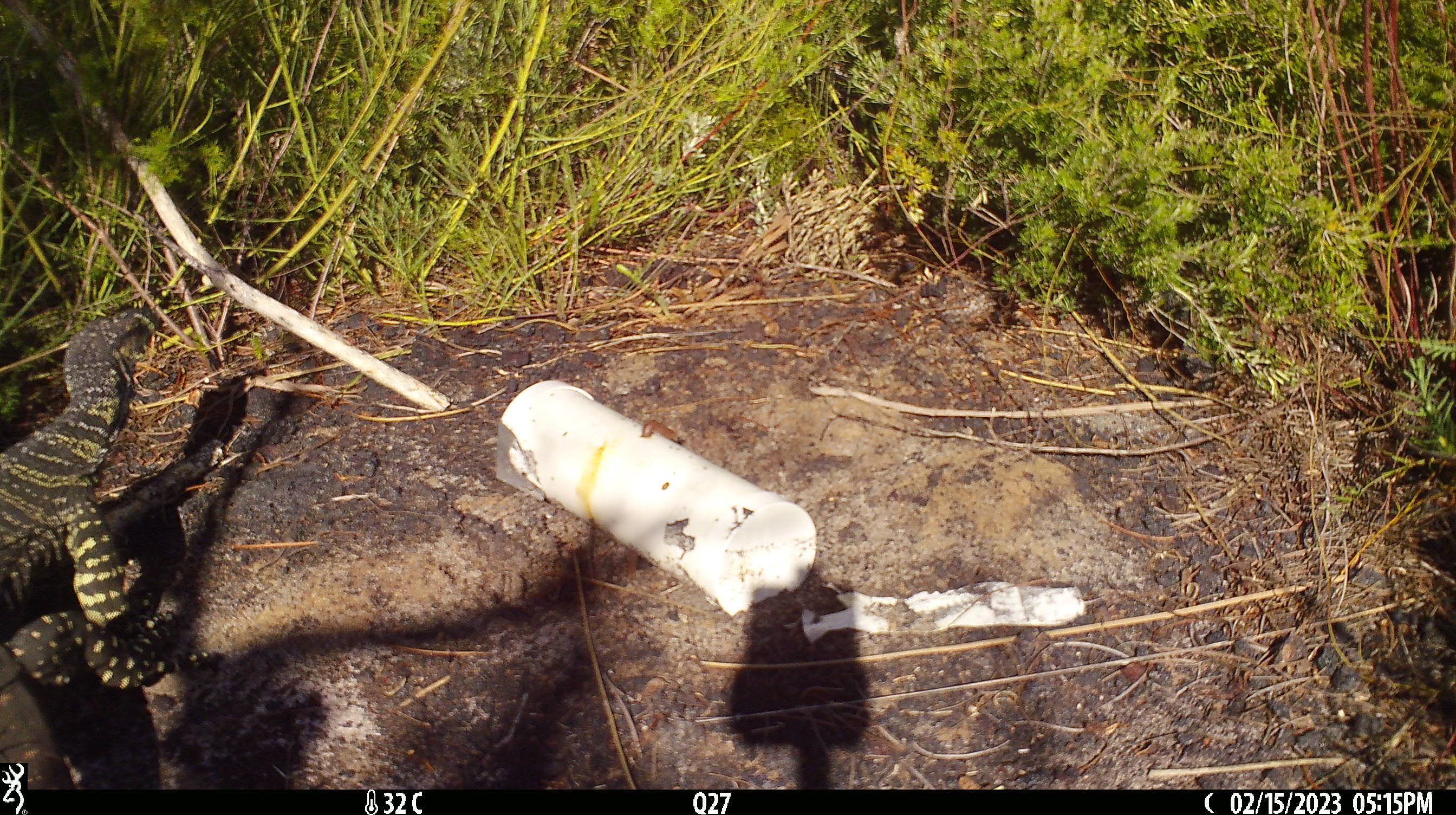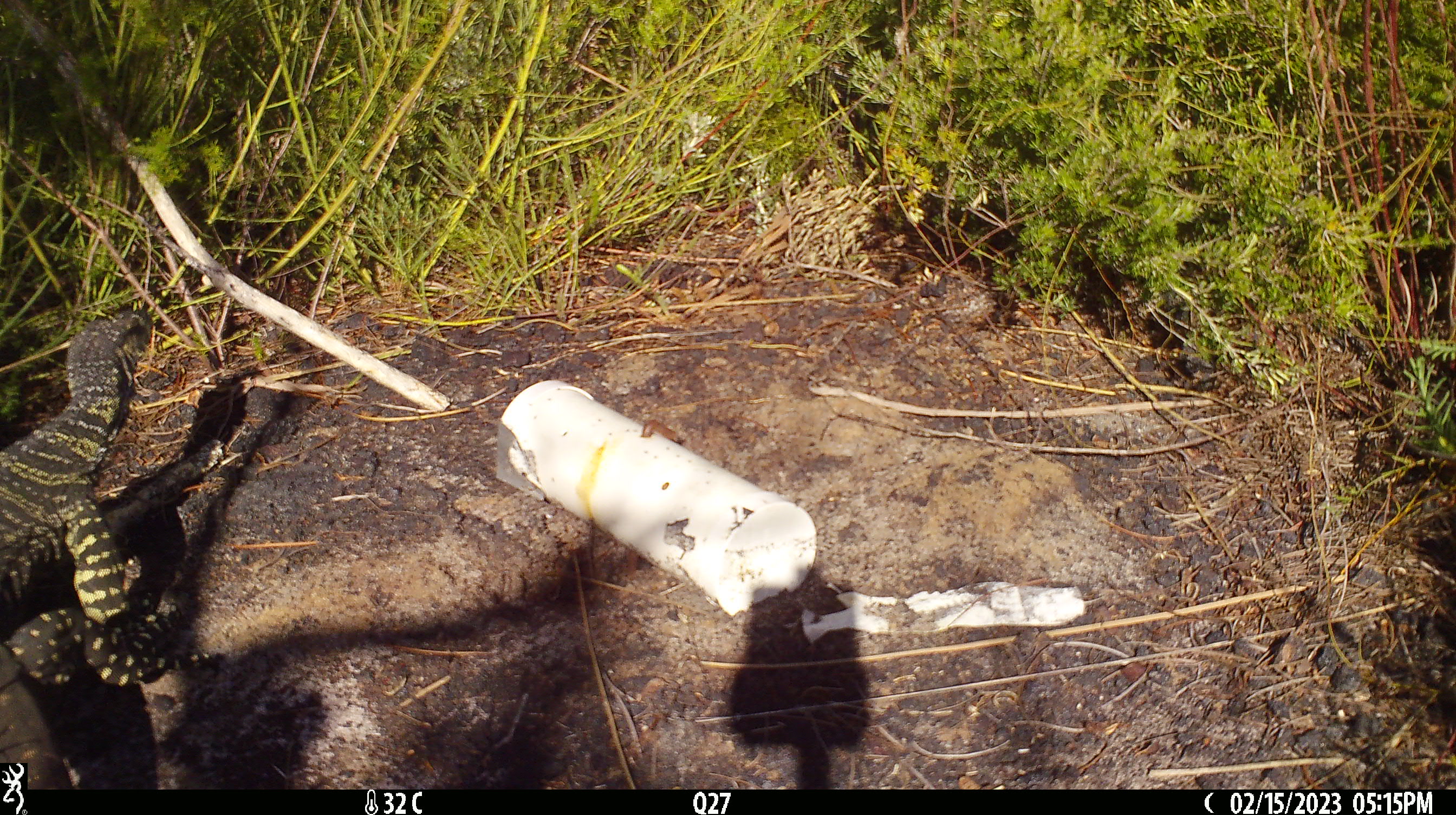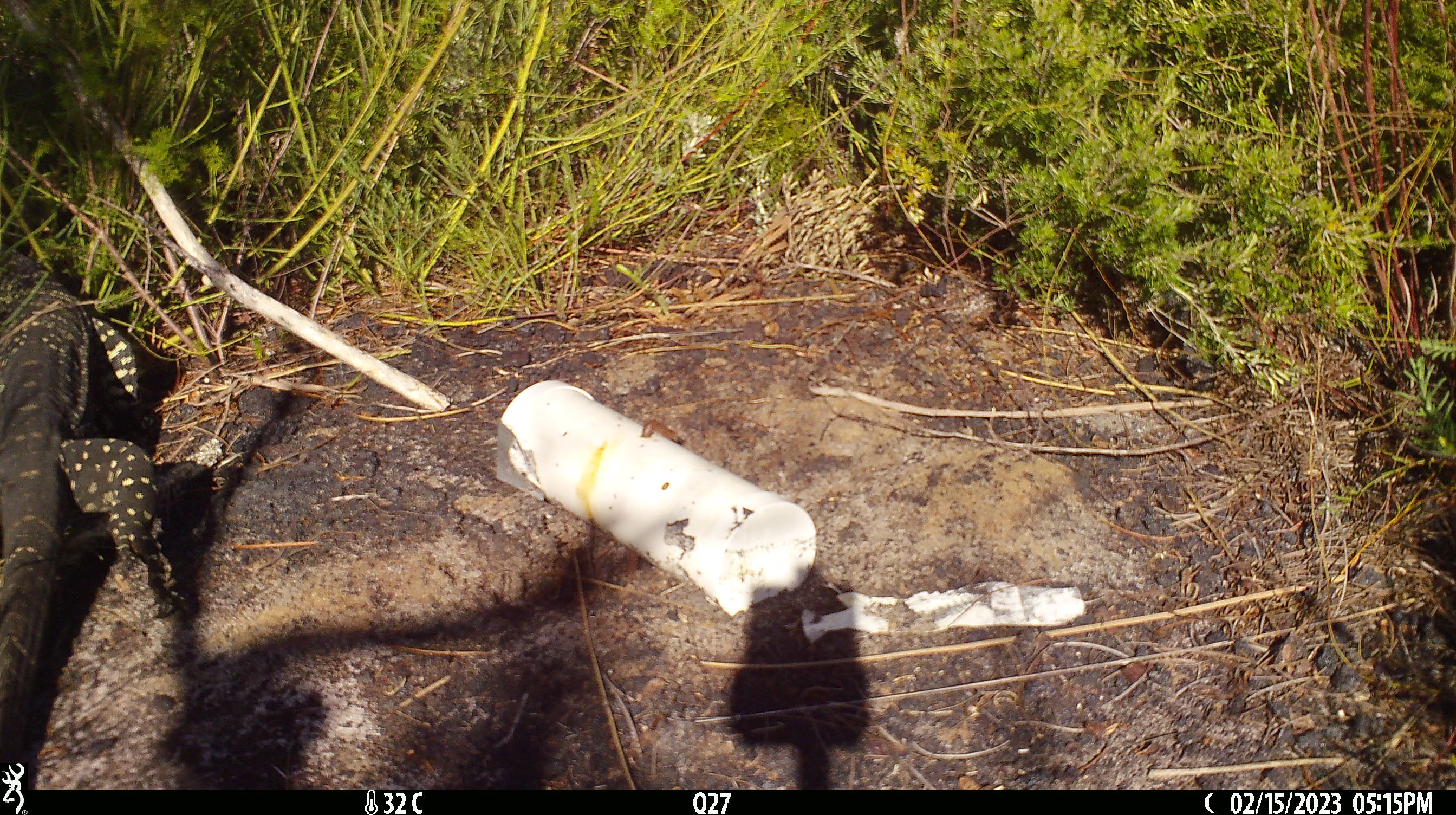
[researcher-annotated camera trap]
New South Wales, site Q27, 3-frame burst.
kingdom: Animalia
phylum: Chordata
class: Reptilia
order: Squamata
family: Varanidae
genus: Varanus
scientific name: Varanus varius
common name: lace monitor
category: goanna